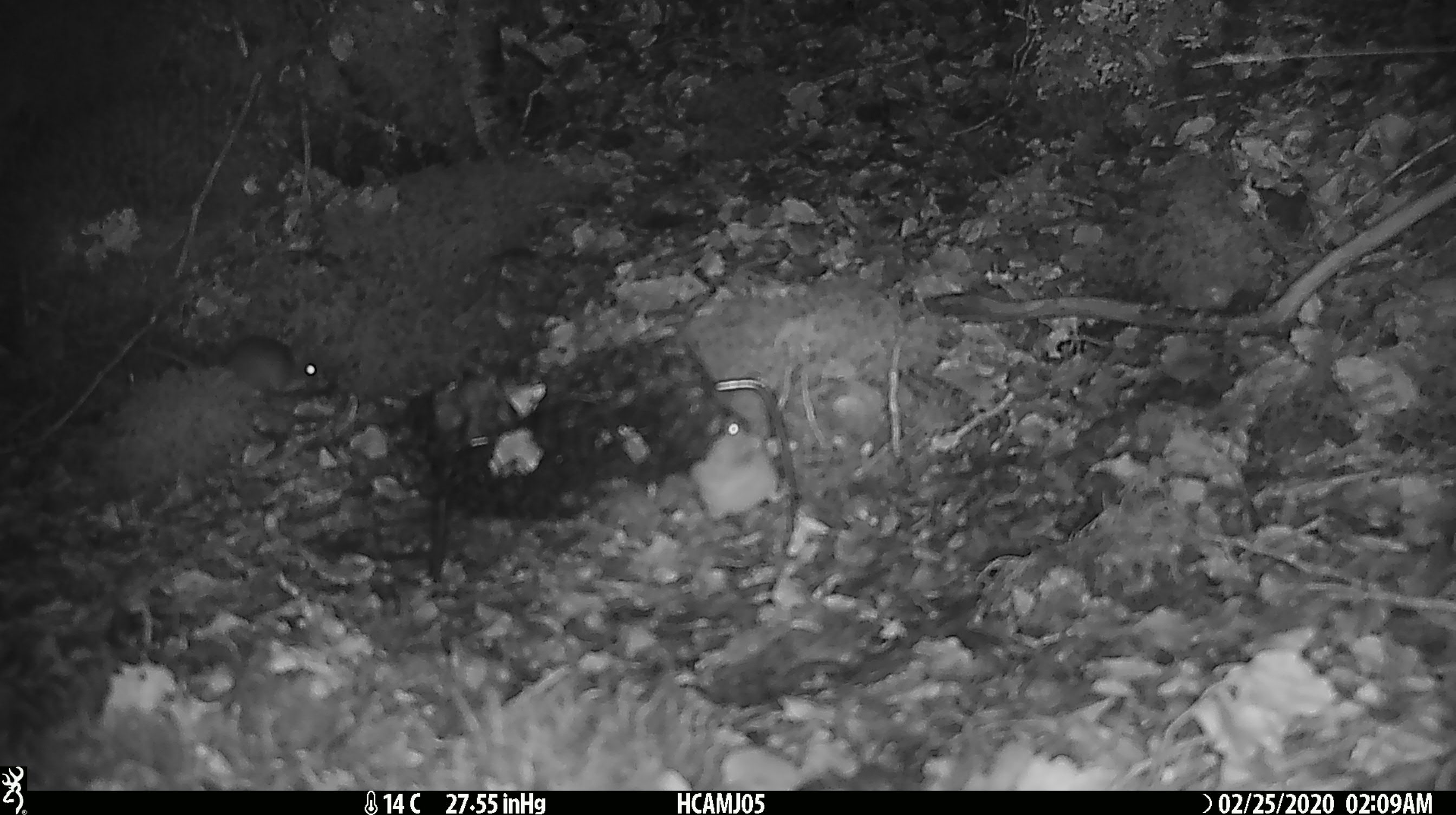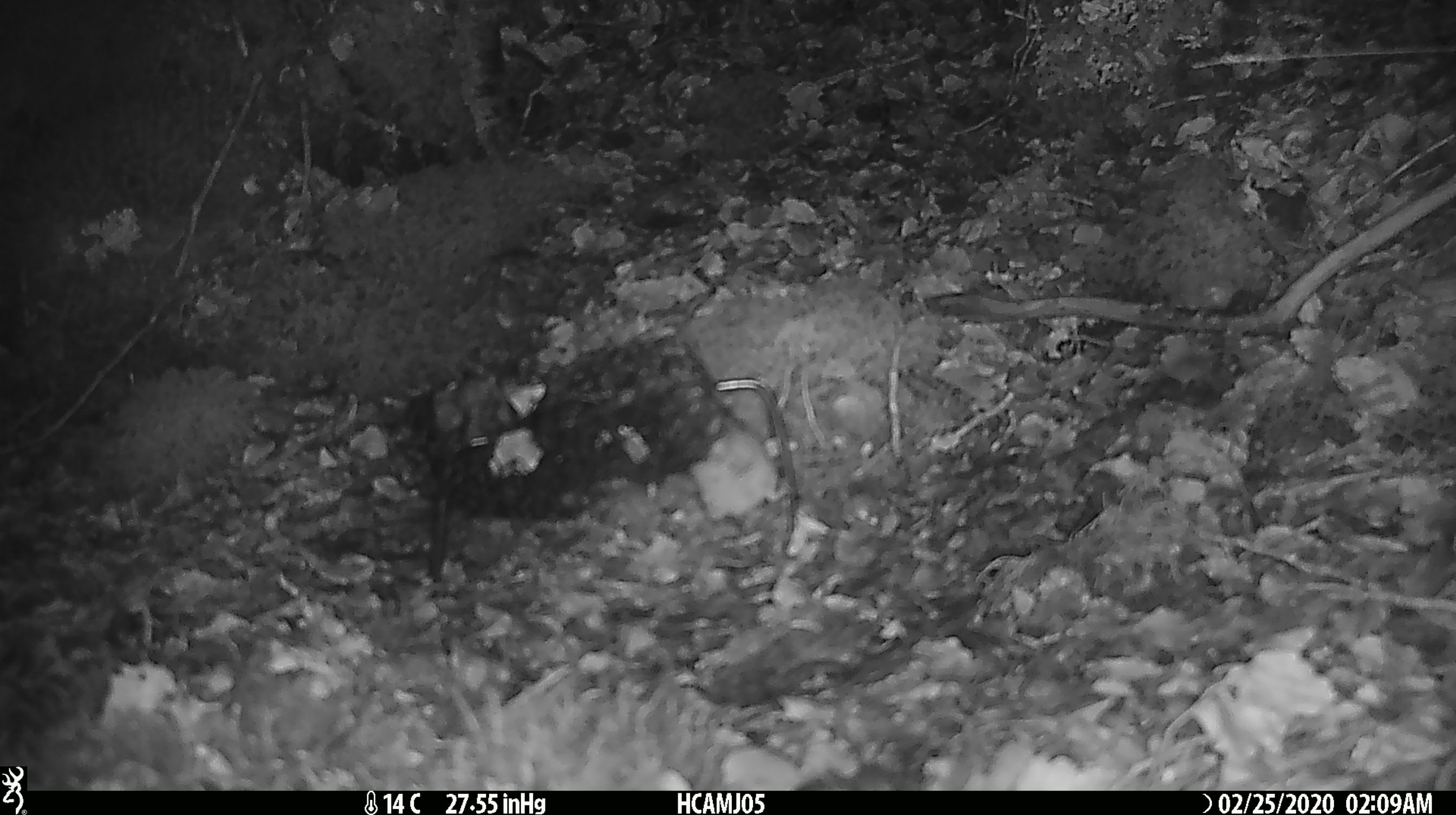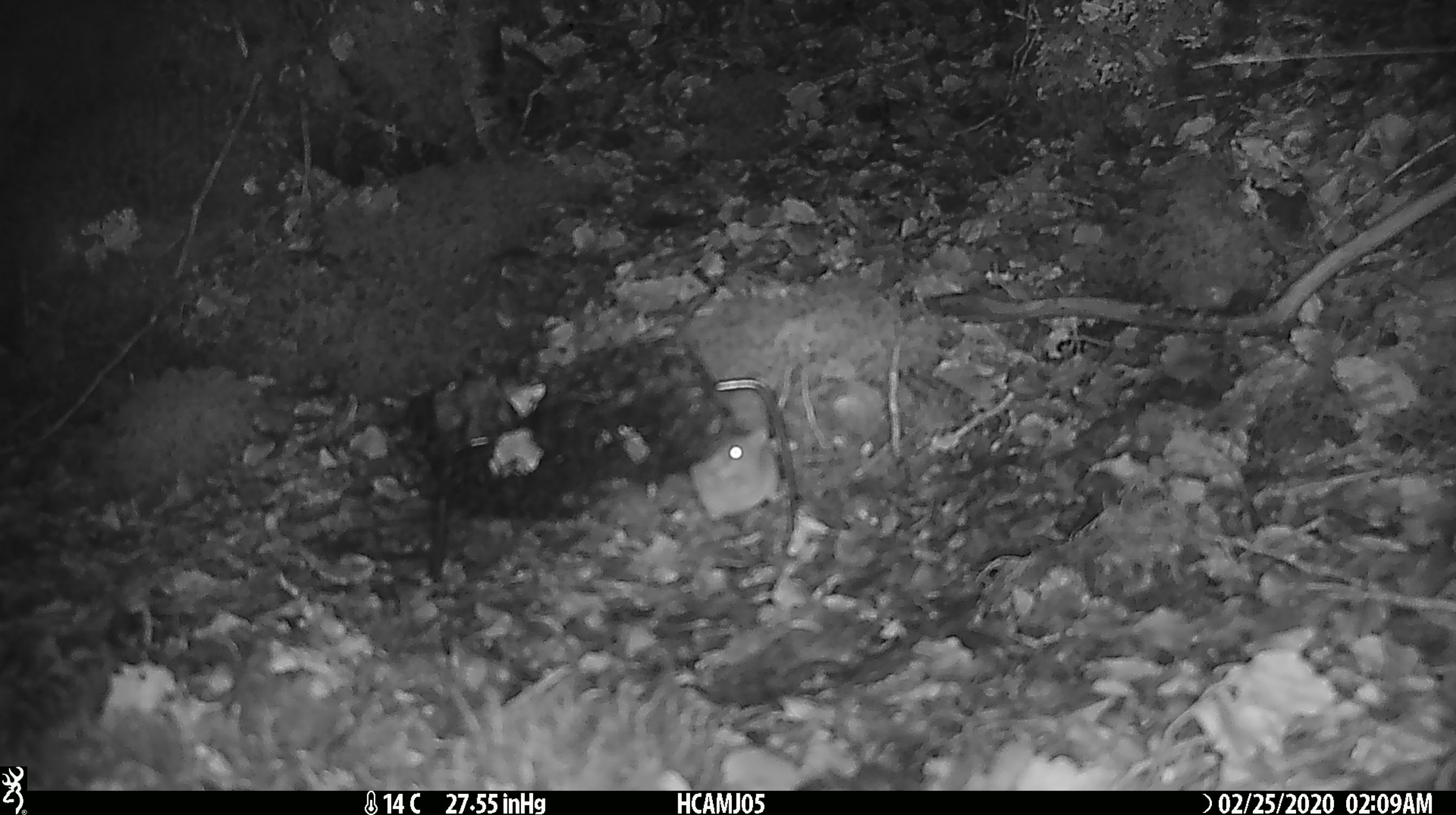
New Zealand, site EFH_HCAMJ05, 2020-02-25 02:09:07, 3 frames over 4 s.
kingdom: Animalia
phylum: Chordata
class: Mammalia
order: Rodentia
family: Muridae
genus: Mus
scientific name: Mus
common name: mouse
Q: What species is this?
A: Mouse (Mus).